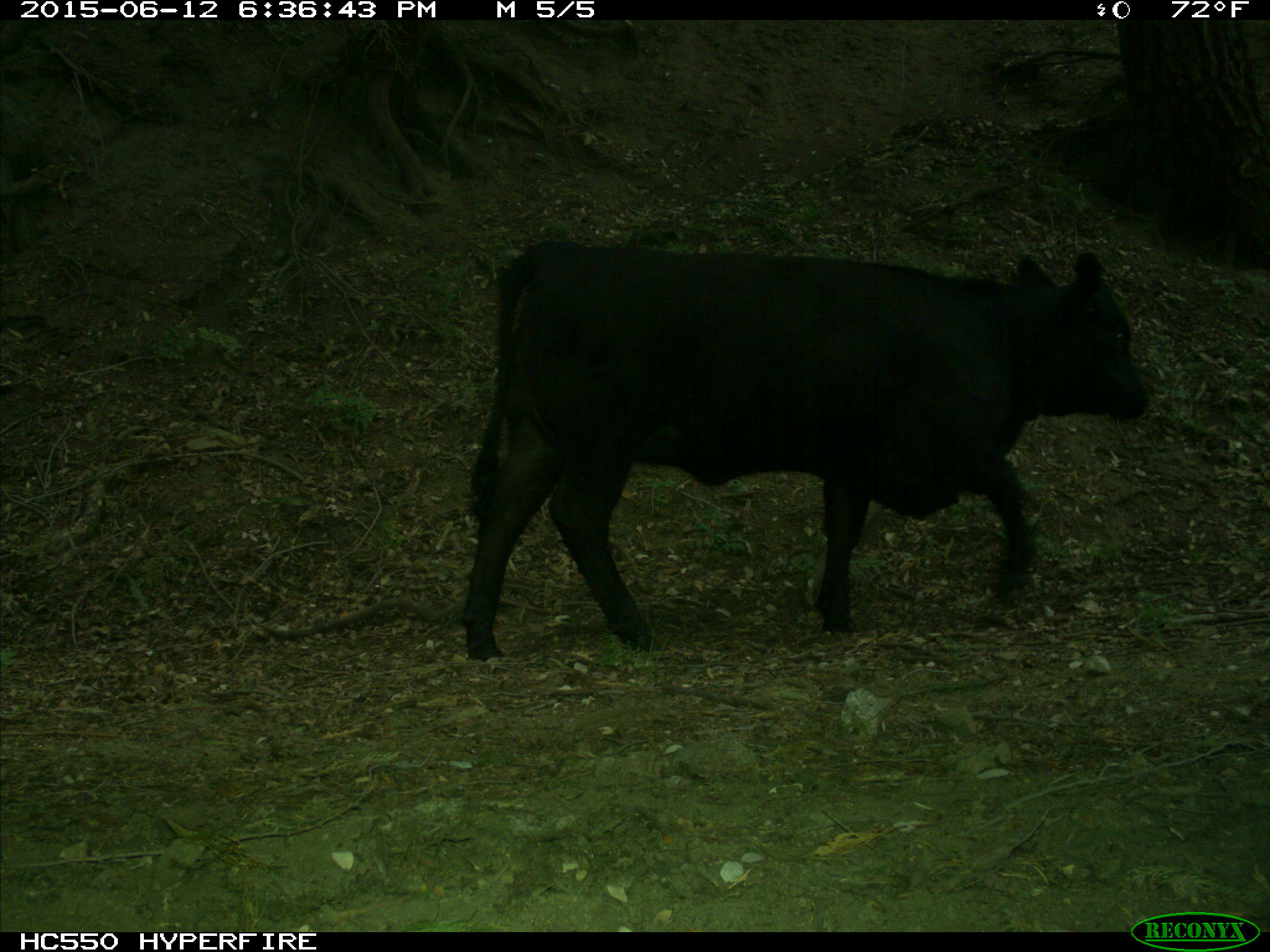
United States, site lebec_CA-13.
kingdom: Animalia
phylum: Chordata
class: Mammalia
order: Artiodactyla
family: Bovidae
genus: Bos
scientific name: Bos taurus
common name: domestic cow